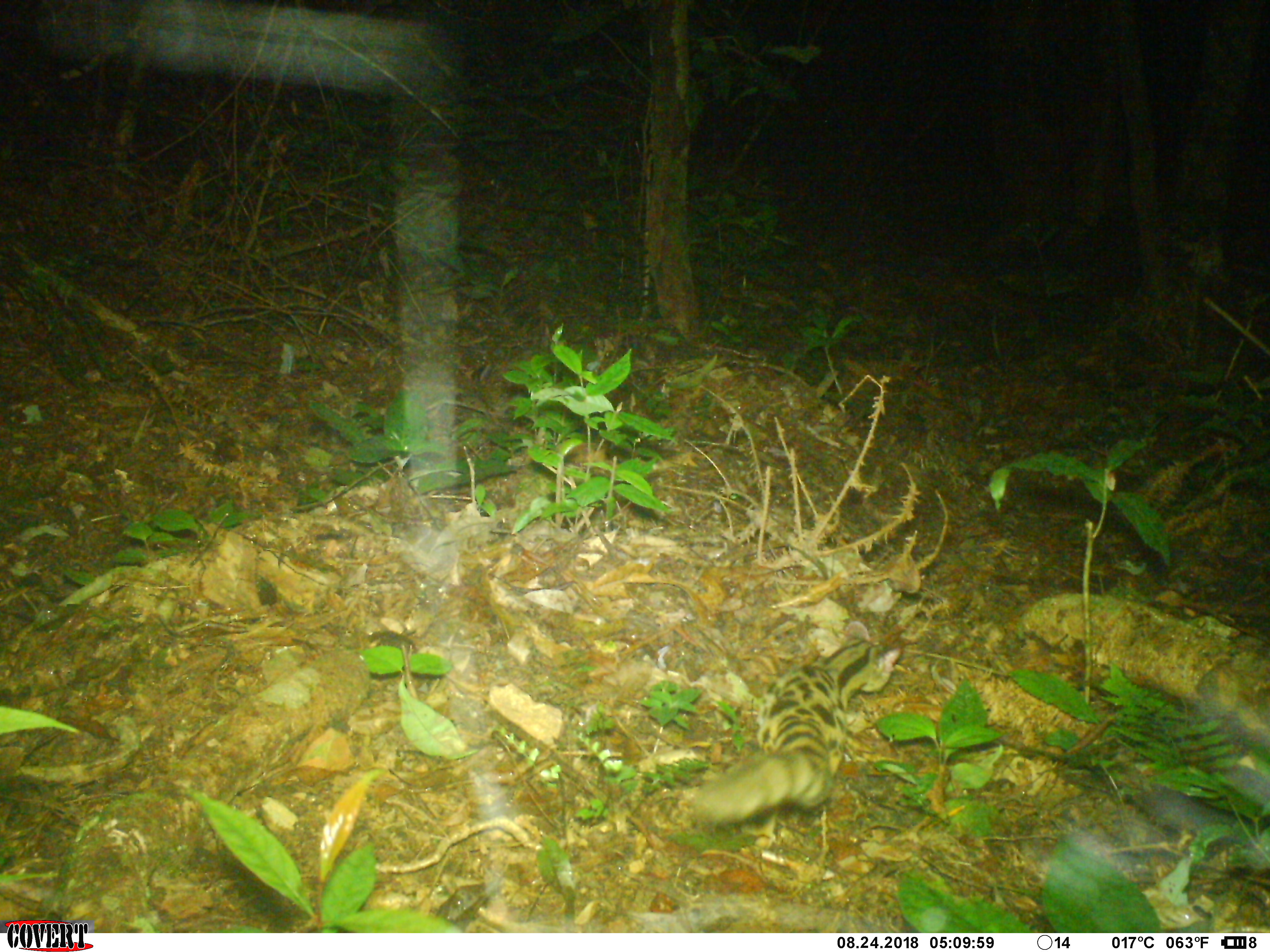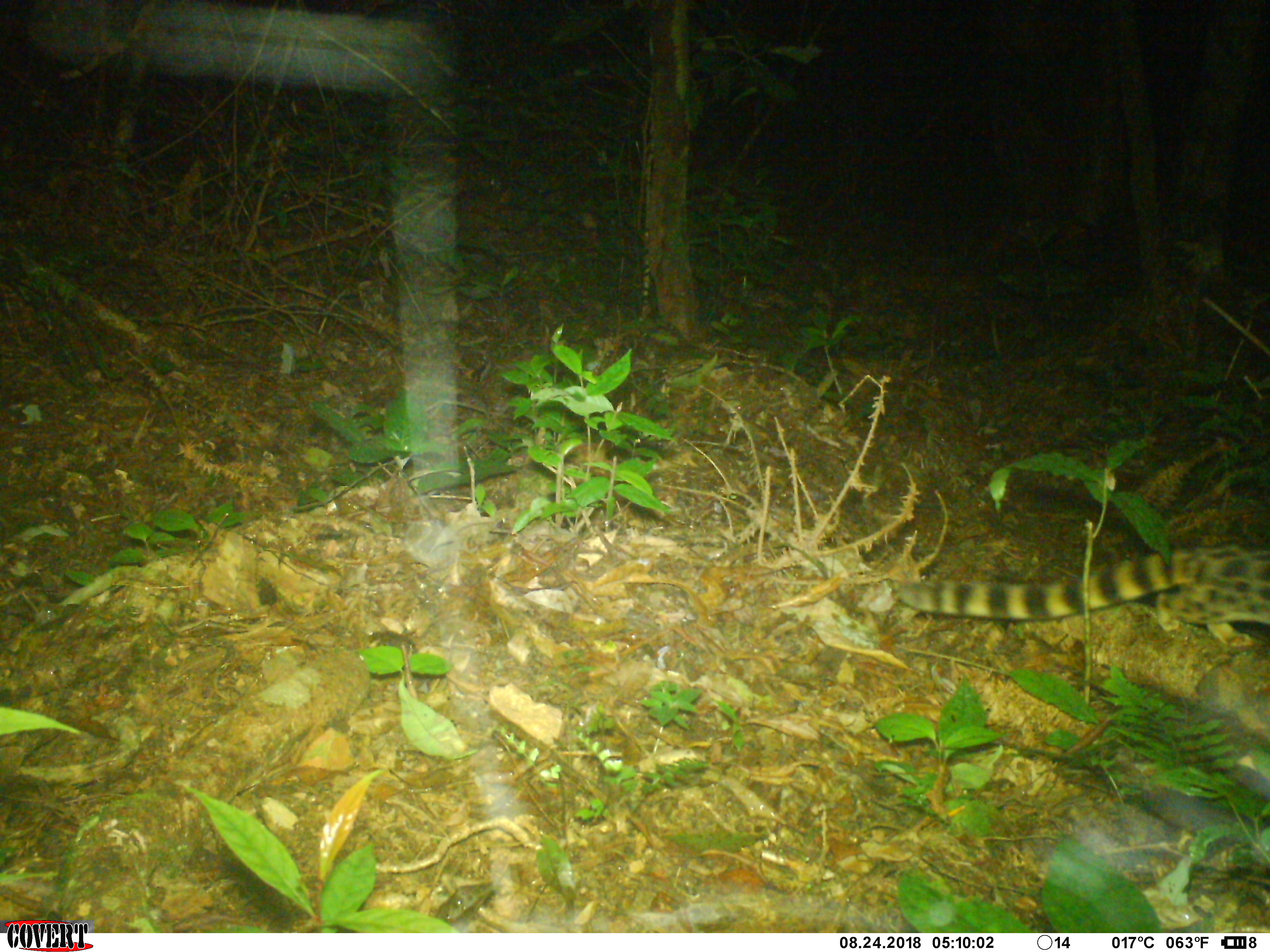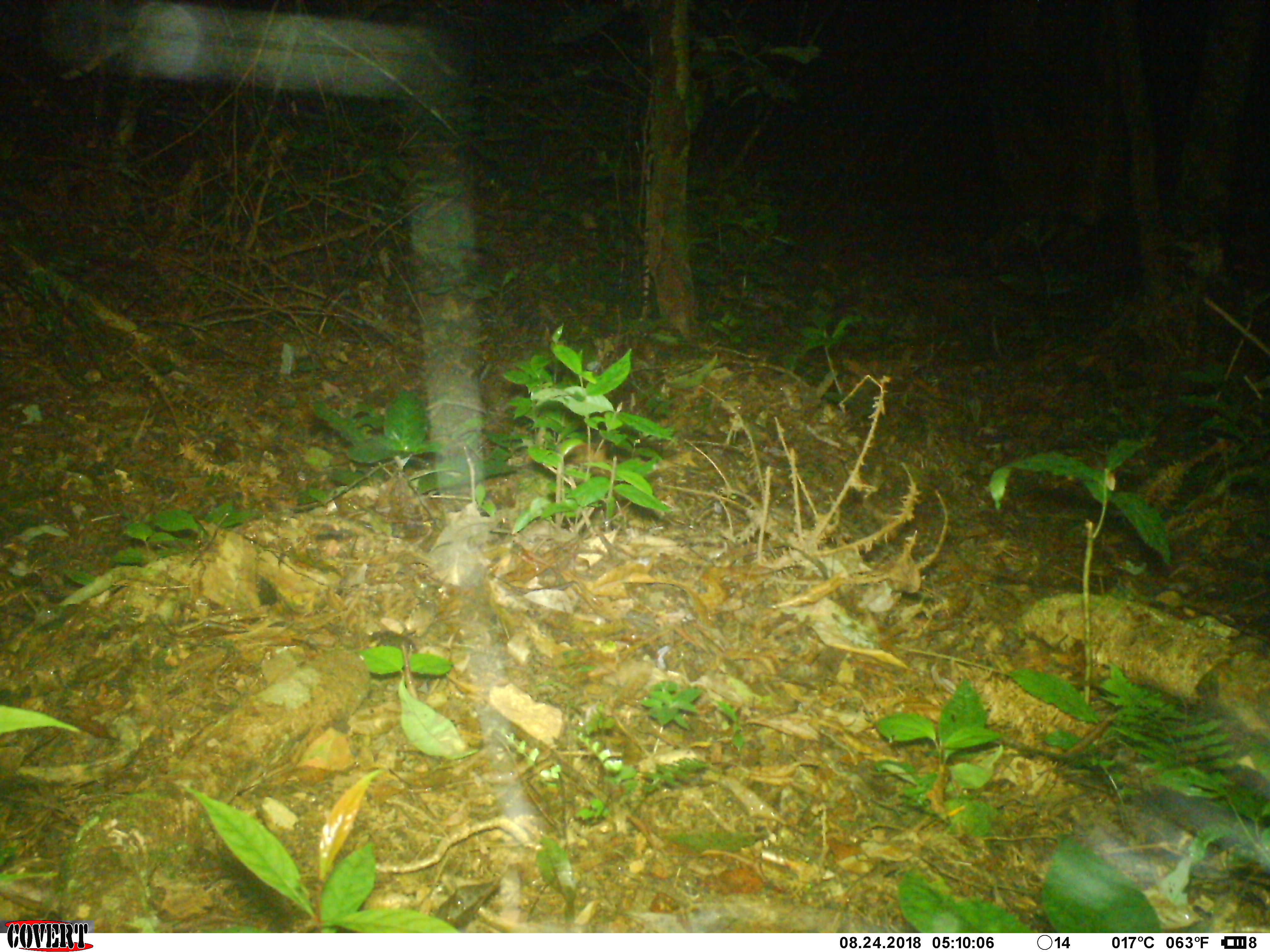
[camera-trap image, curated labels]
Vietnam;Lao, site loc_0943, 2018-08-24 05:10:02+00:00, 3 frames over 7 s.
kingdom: Animalia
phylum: Chordata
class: Mammalia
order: Carnivora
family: Prionodontidae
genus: Prionodon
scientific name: Prionodon pardicolor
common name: spotted linsang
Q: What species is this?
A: Spotted linsang (Prionodon pardicolor).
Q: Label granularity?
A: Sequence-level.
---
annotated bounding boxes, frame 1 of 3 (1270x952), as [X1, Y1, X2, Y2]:
spotted linsang: [691, 621, 901, 826]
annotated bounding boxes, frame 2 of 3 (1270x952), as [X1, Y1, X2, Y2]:
spotted linsang: [872, 539, 1270, 646]